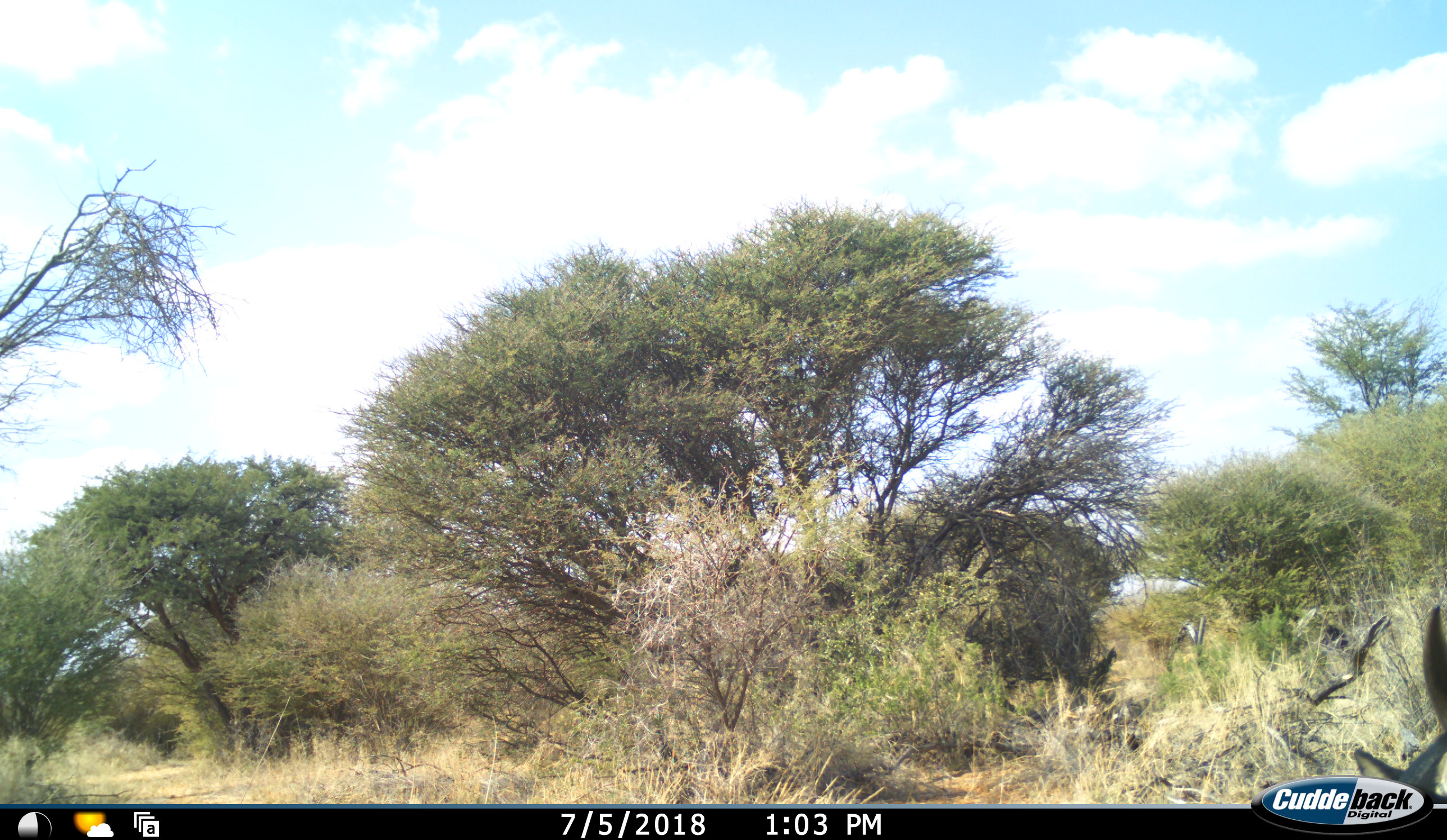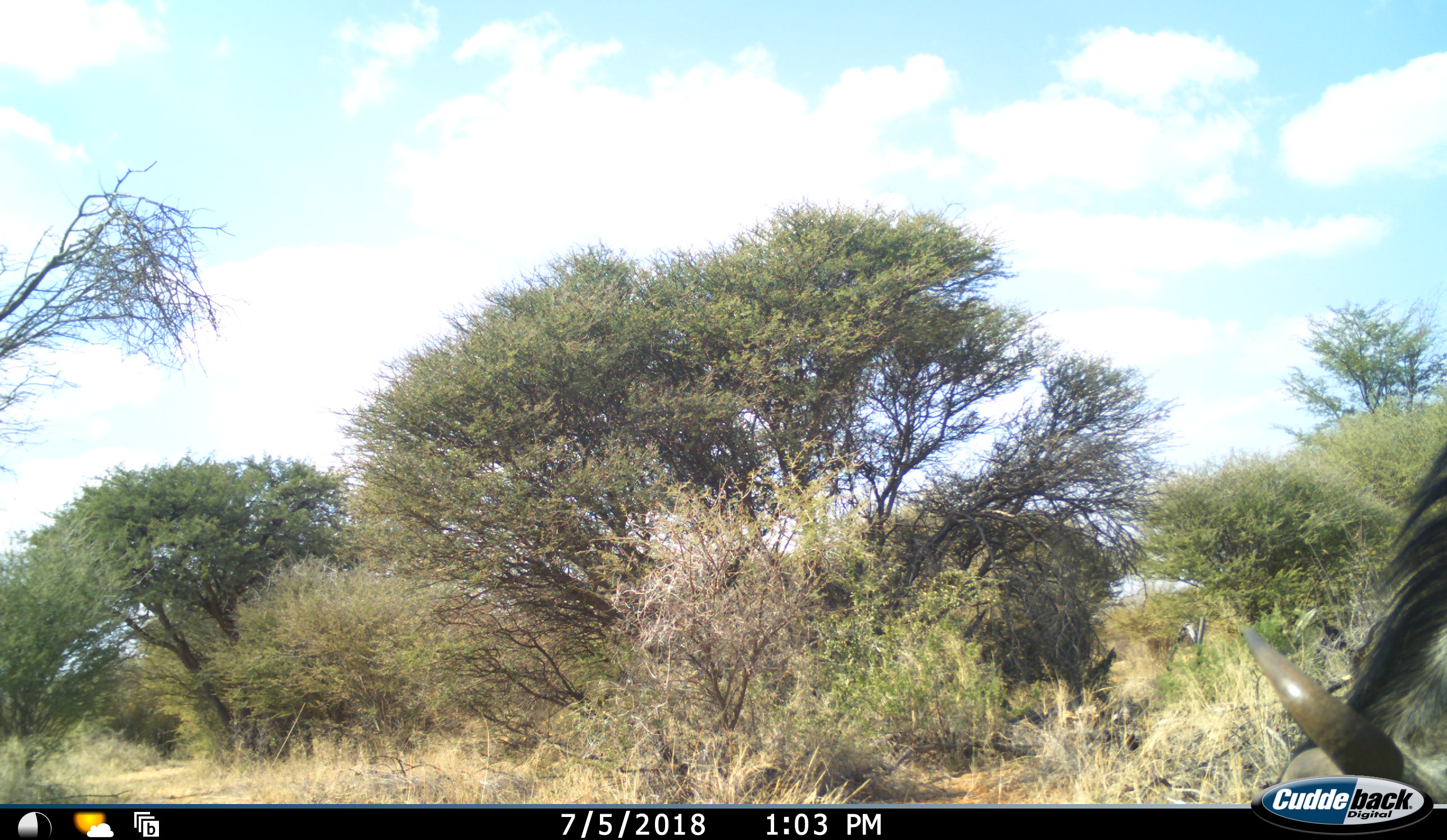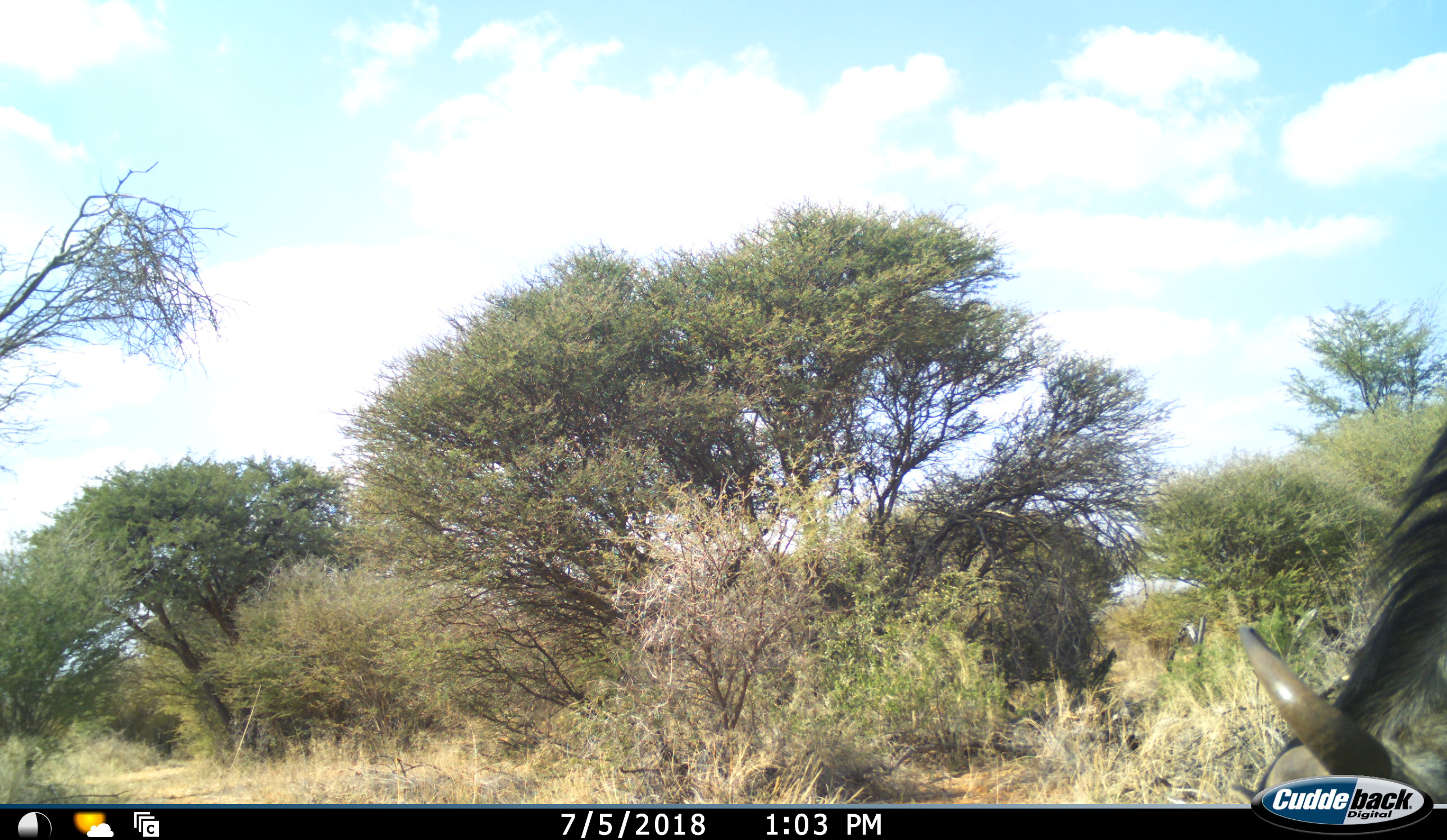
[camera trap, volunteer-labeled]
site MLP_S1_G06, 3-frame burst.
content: unidentified animal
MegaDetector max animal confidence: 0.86